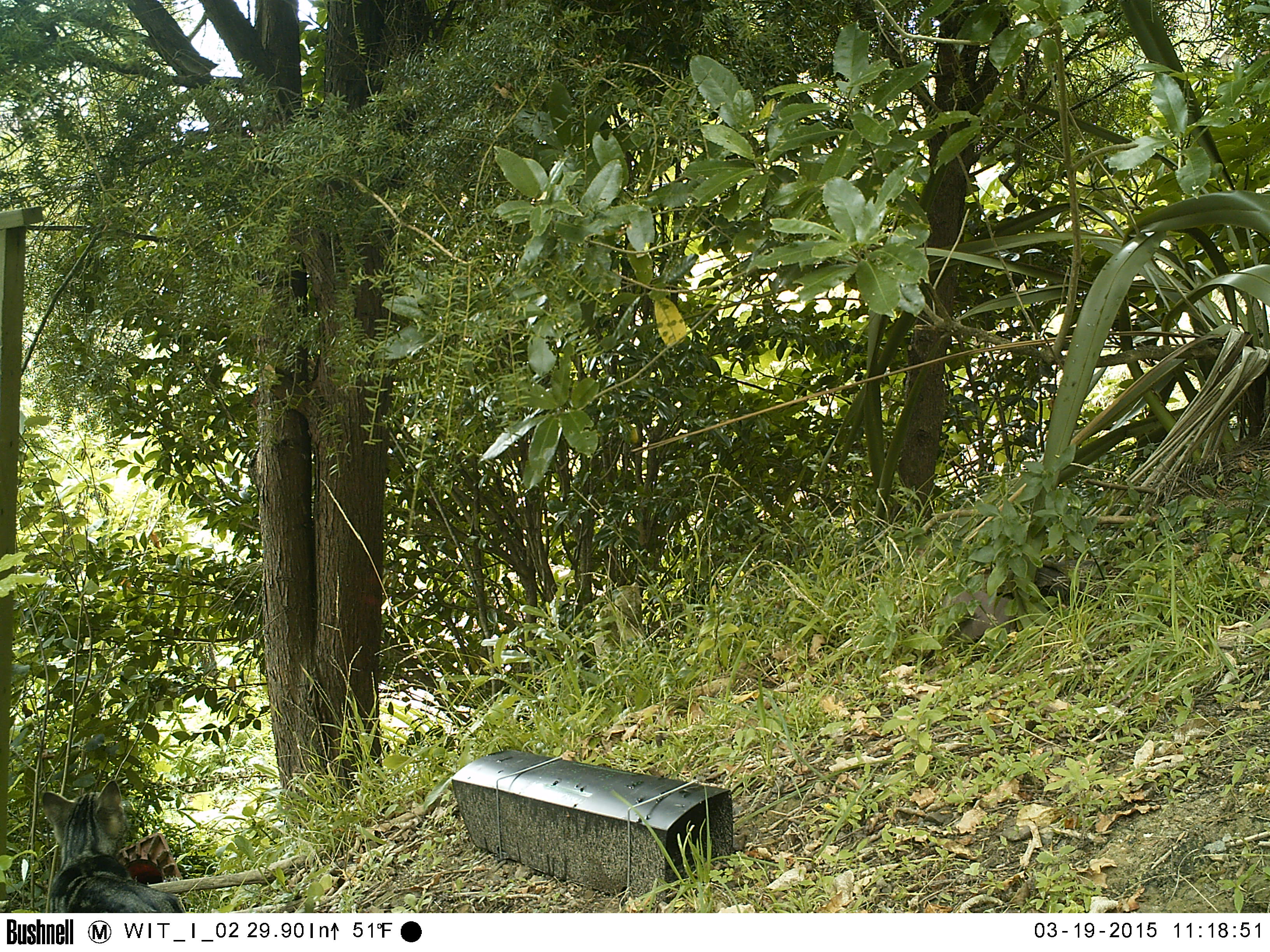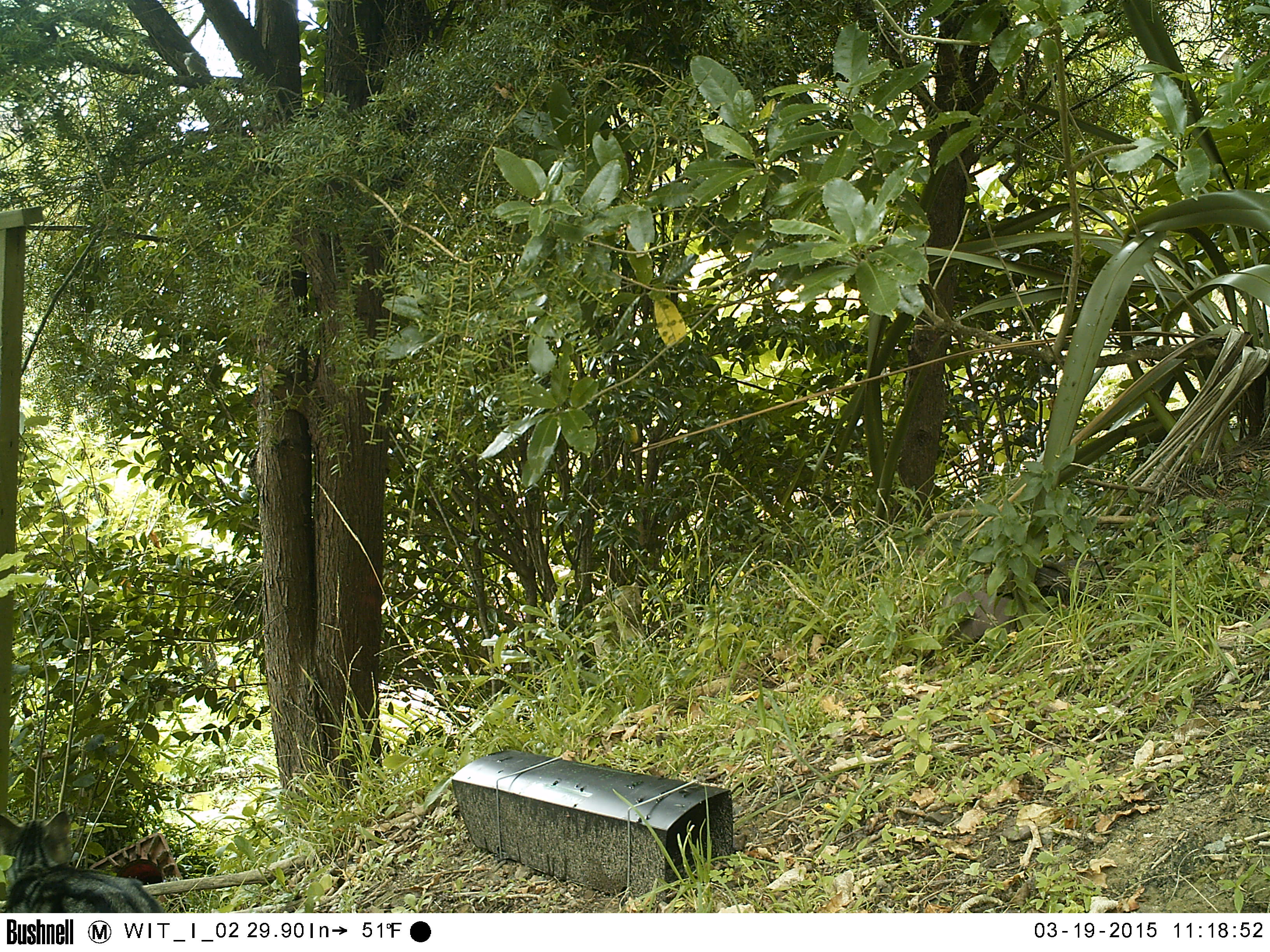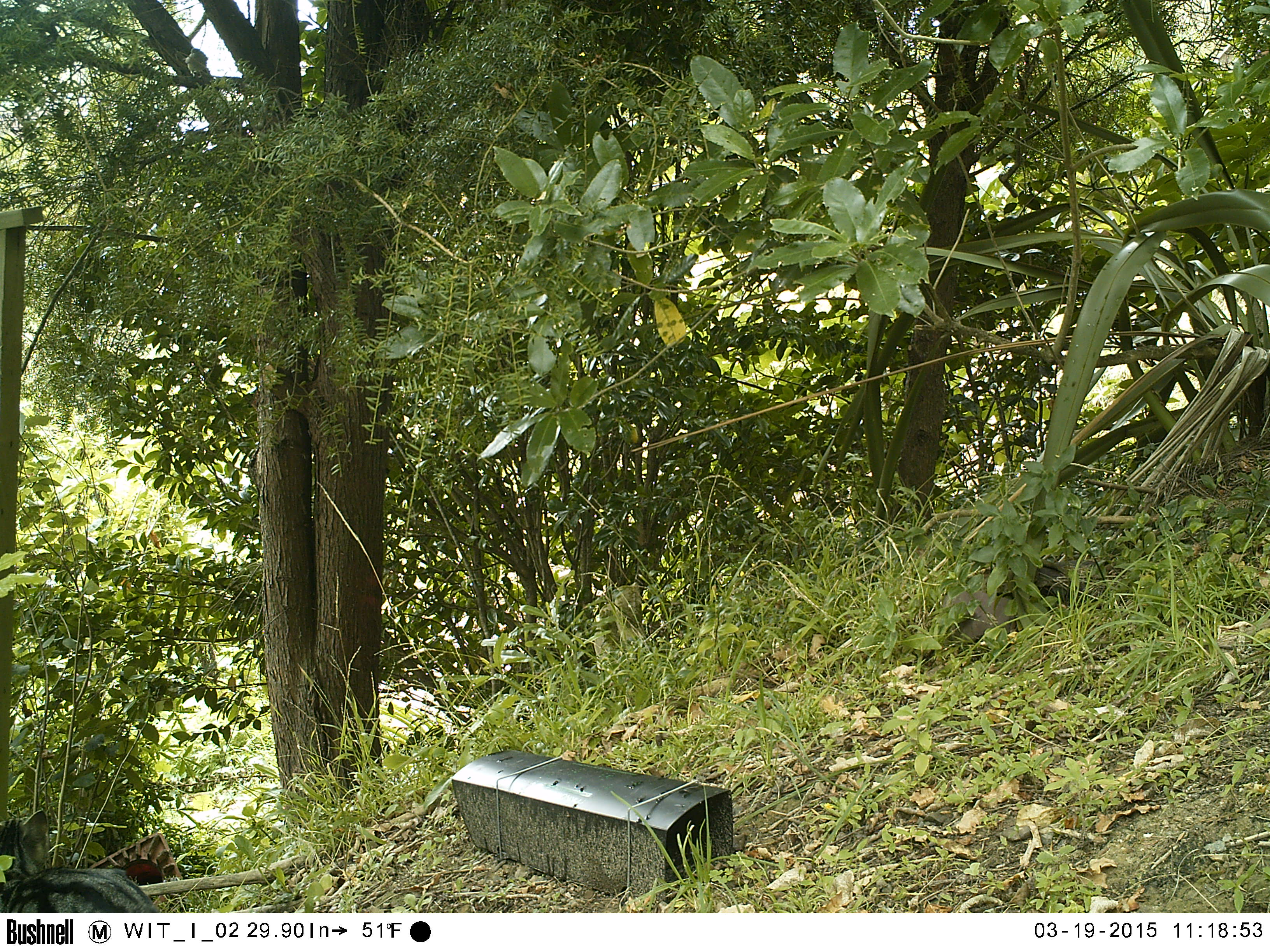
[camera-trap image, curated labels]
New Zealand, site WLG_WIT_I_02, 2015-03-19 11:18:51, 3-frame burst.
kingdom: Animalia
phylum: Chordata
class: Mammalia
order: Carnivora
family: Felidae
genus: Felis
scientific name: Felis catus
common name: domestic cat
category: cat